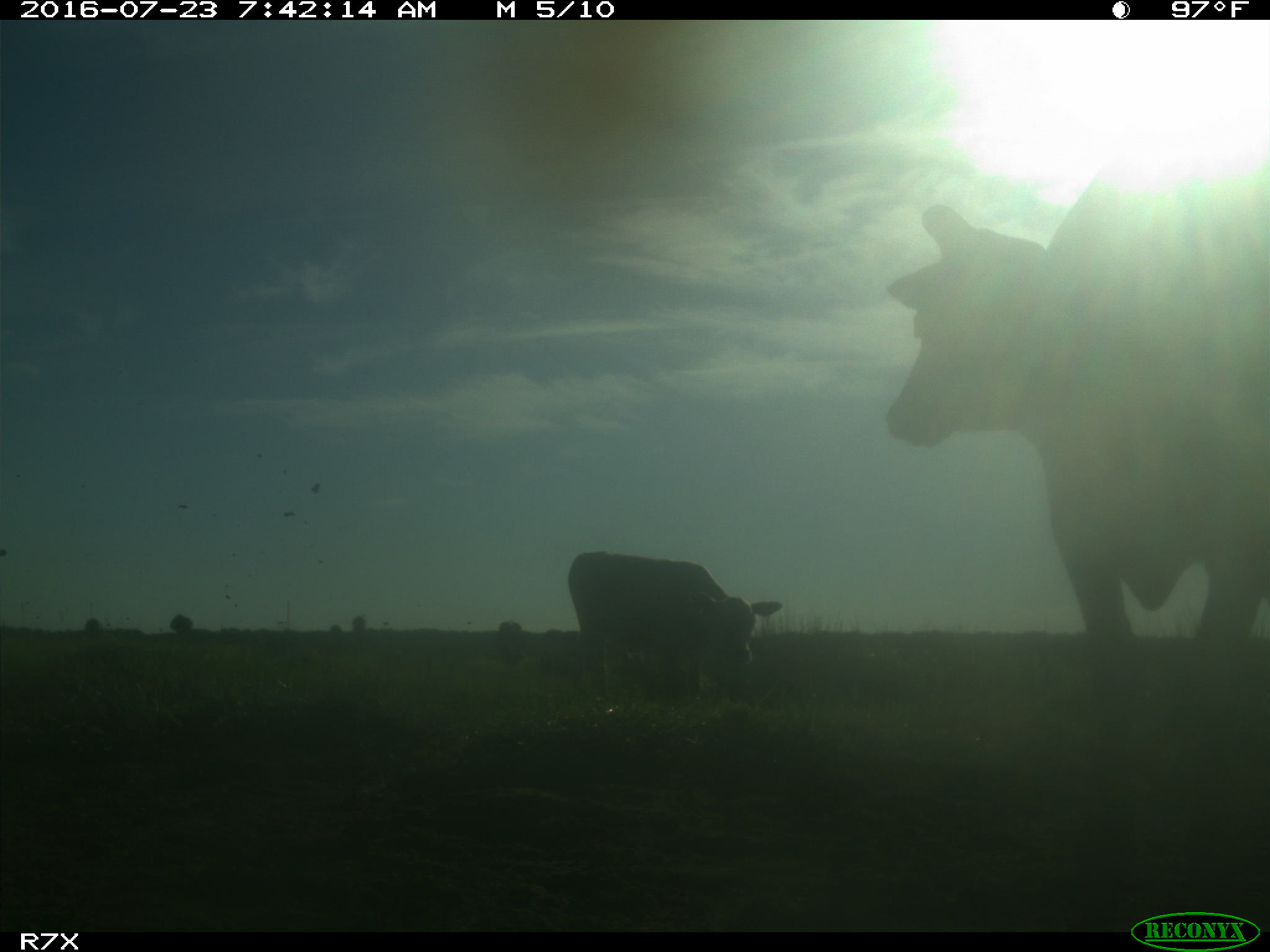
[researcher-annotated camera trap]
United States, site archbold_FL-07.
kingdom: Animalia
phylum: Chordata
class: Mammalia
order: Artiodactyla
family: Bovidae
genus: Bos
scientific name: Bos taurus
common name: domestic cow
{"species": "Bos taurus (domestic cow)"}